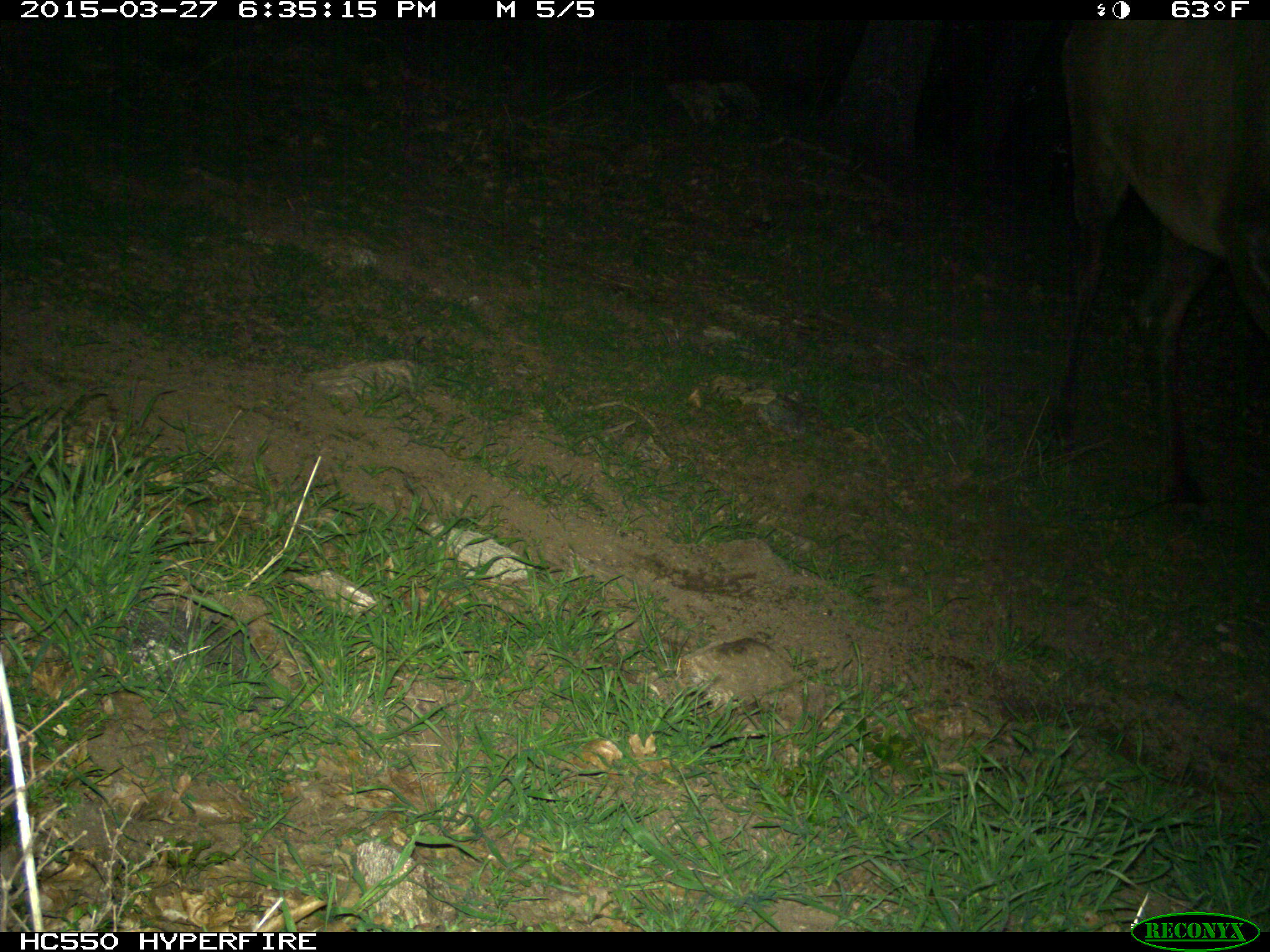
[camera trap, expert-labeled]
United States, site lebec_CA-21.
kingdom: Animalia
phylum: Chordata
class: Mammalia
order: Artiodactyla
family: Cervidae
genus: Cervus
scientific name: Cervus canadensis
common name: elk